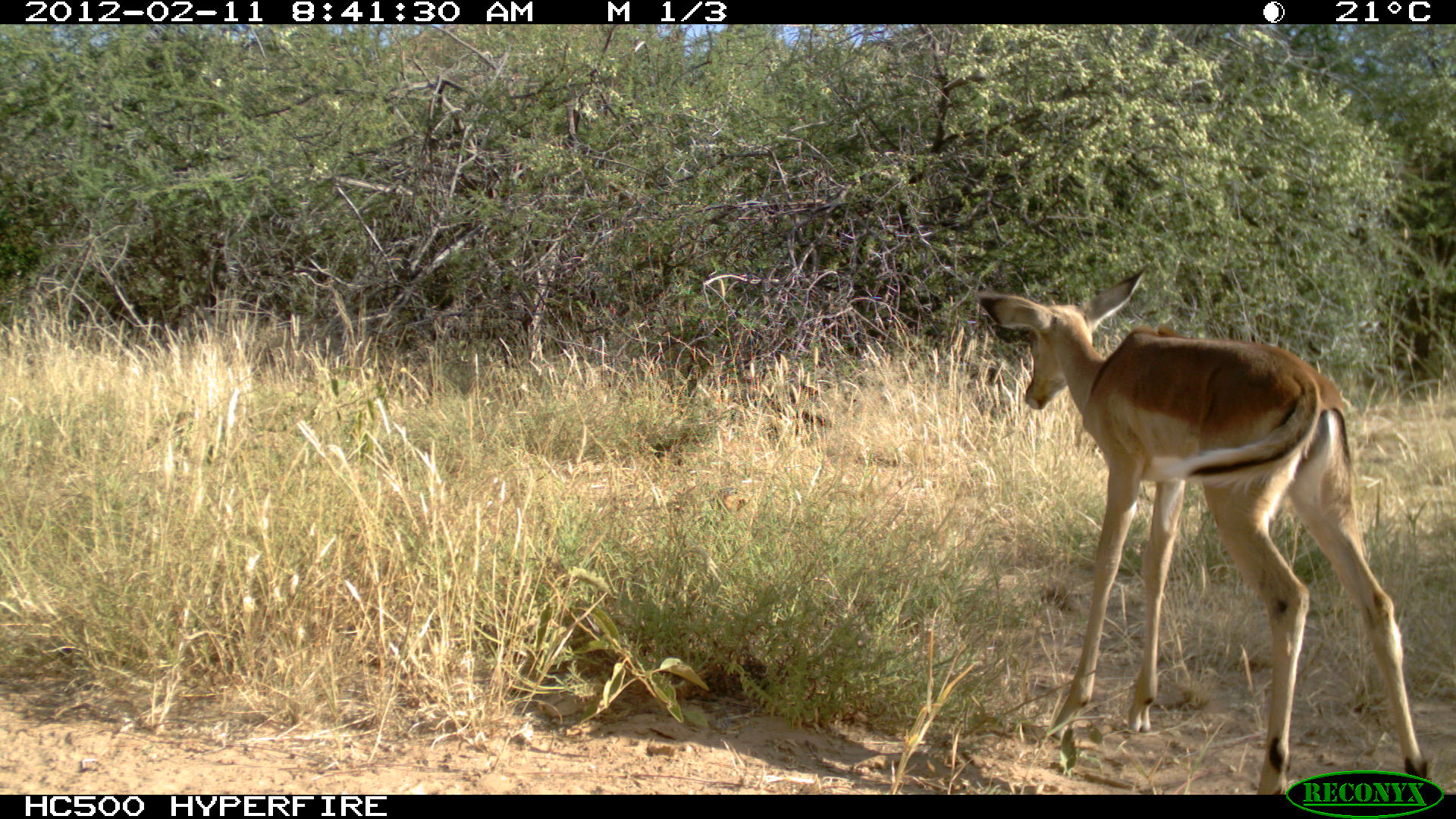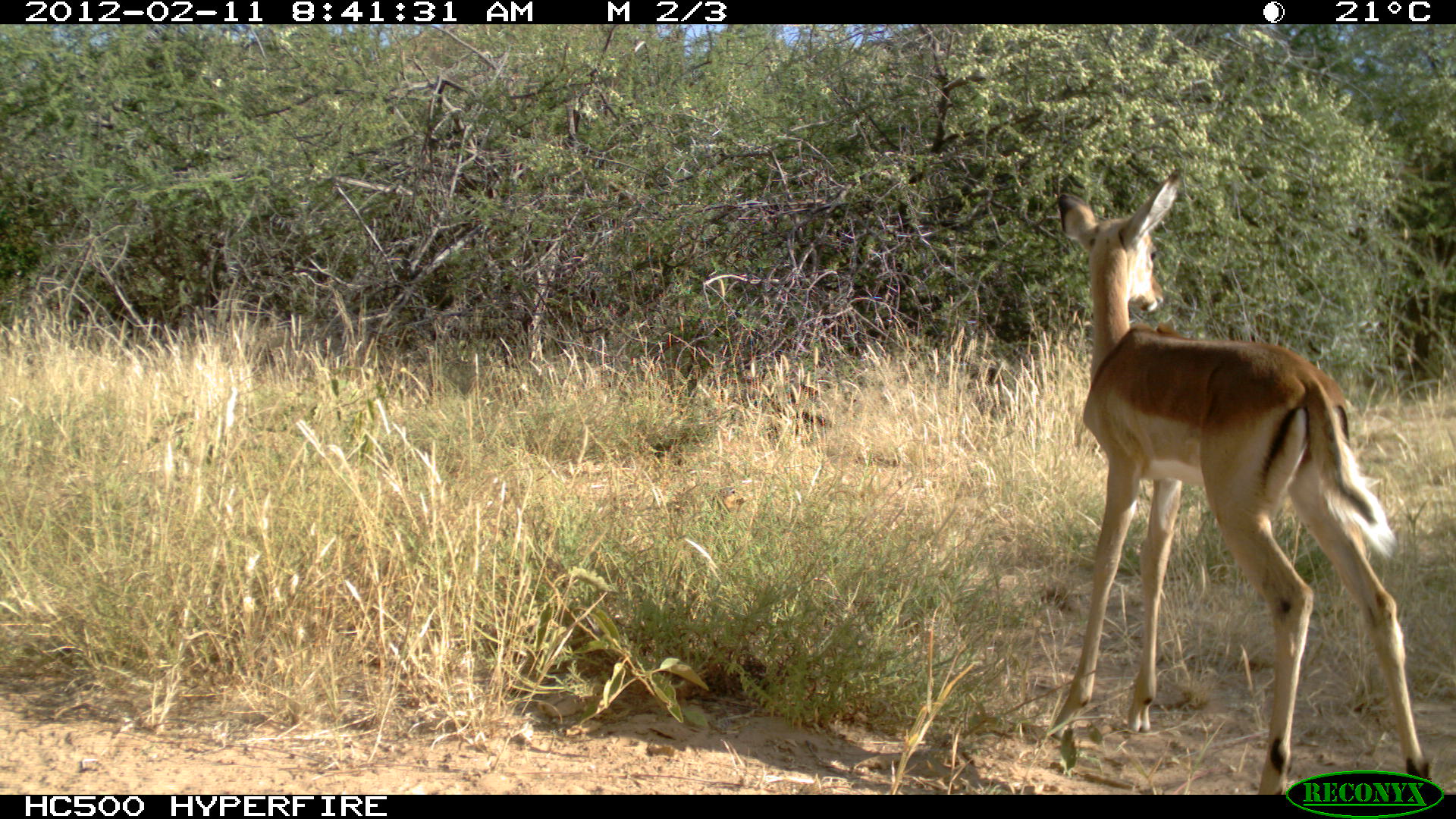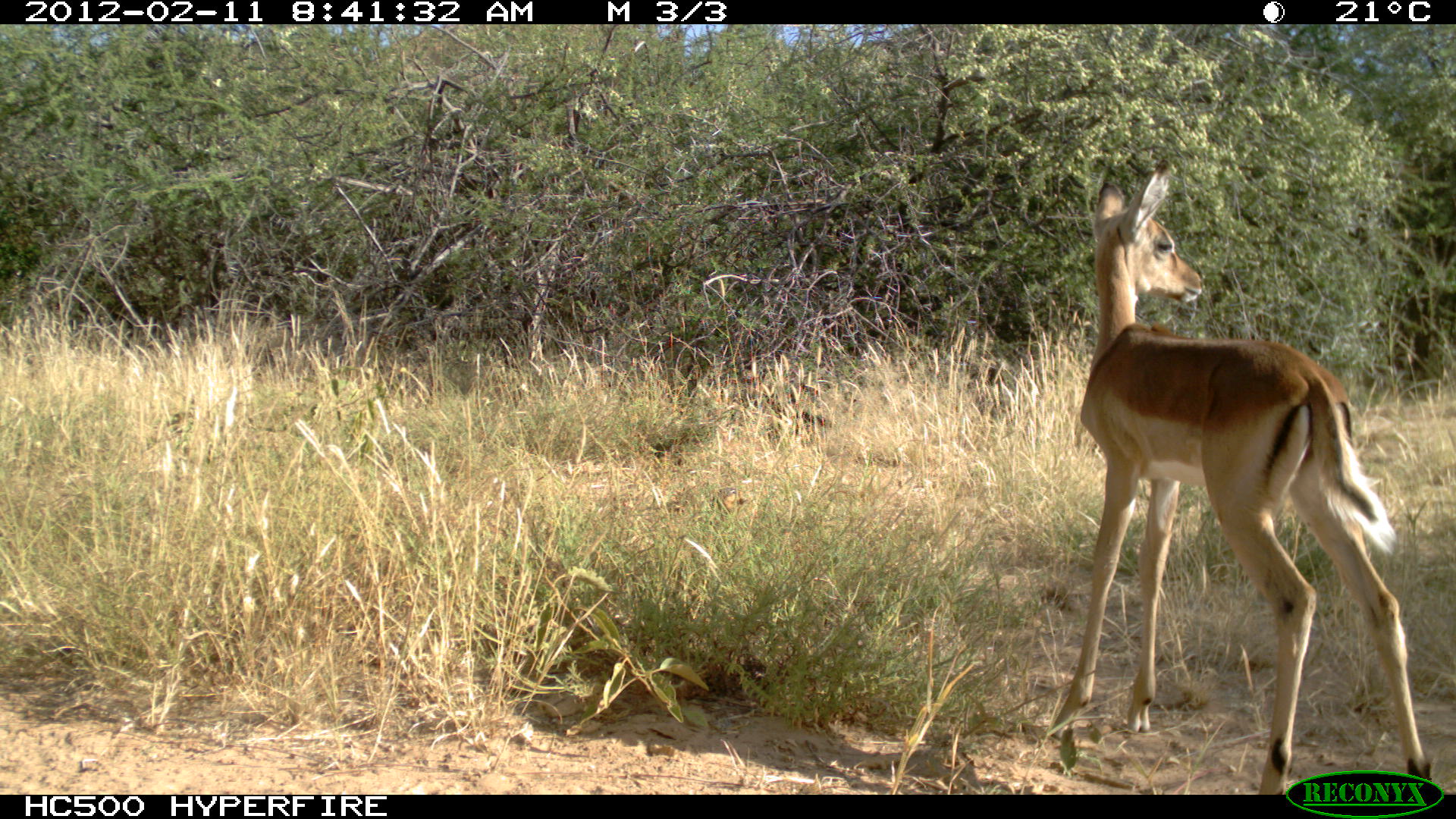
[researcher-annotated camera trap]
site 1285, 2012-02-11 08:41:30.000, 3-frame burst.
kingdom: Animalia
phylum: Chordata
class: Mammalia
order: Artiodactyla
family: Bovidae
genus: Aepyceros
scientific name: Aepyceros melampus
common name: impala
Aepyceros melampus (impala), count 1.